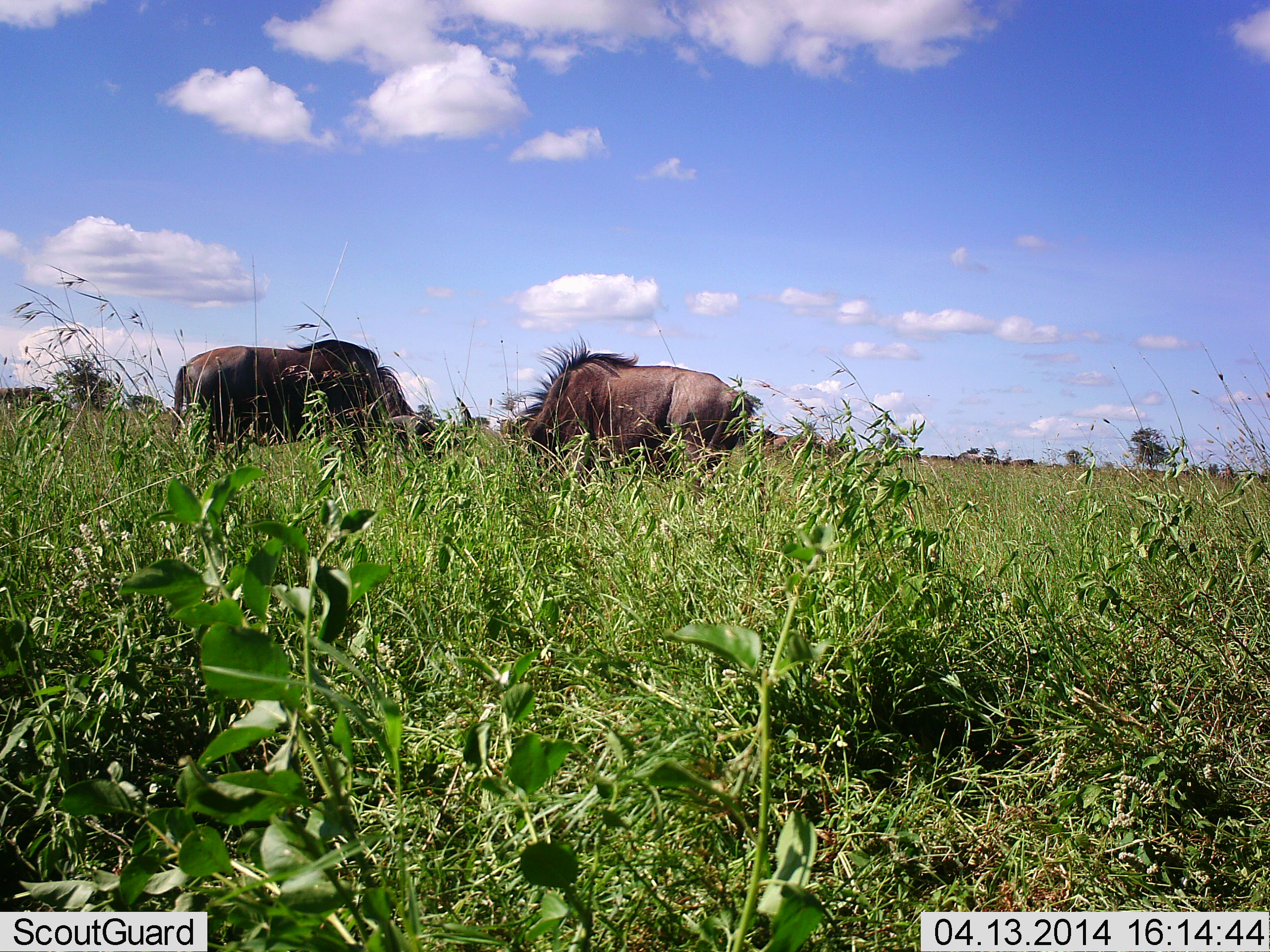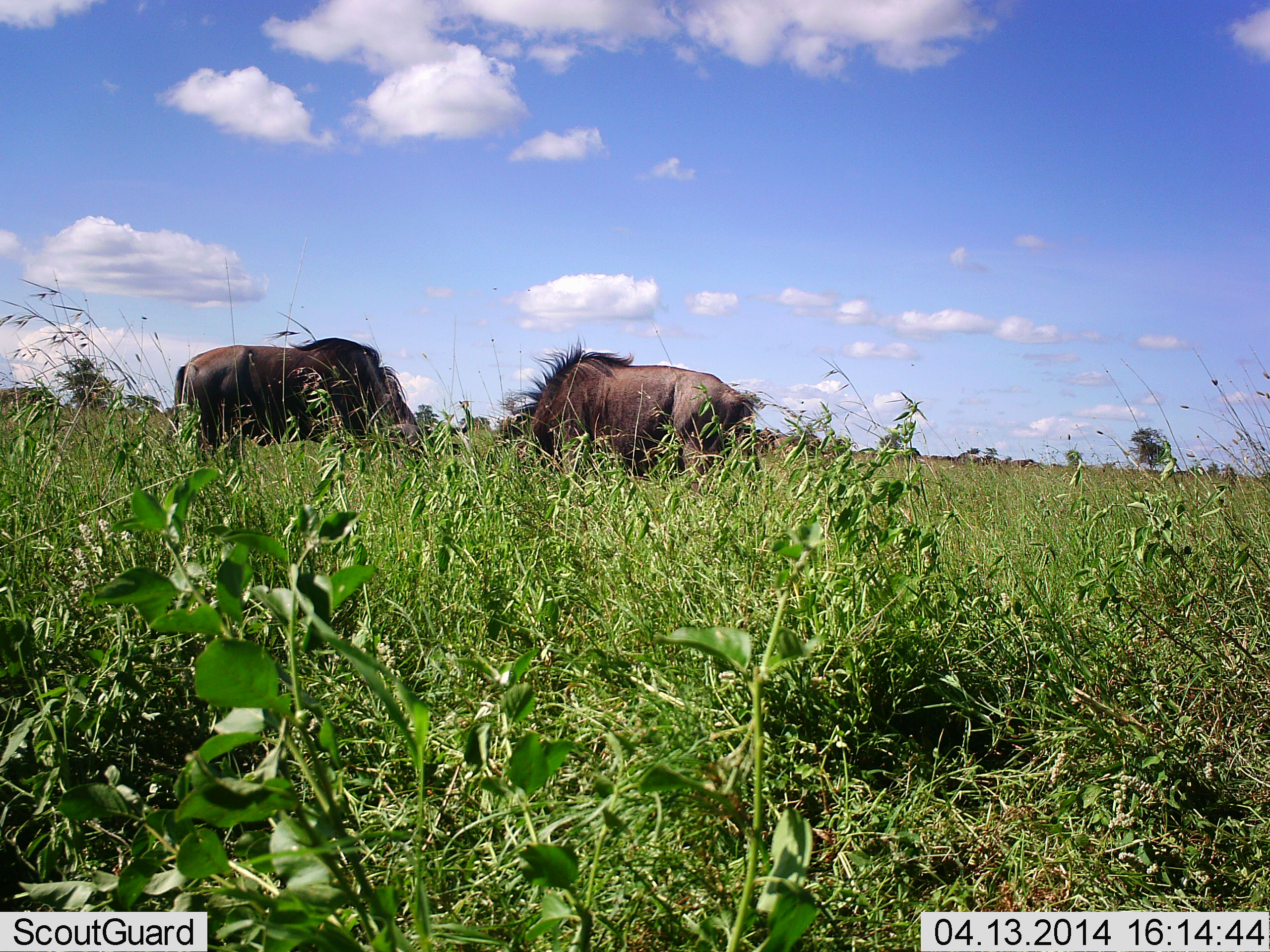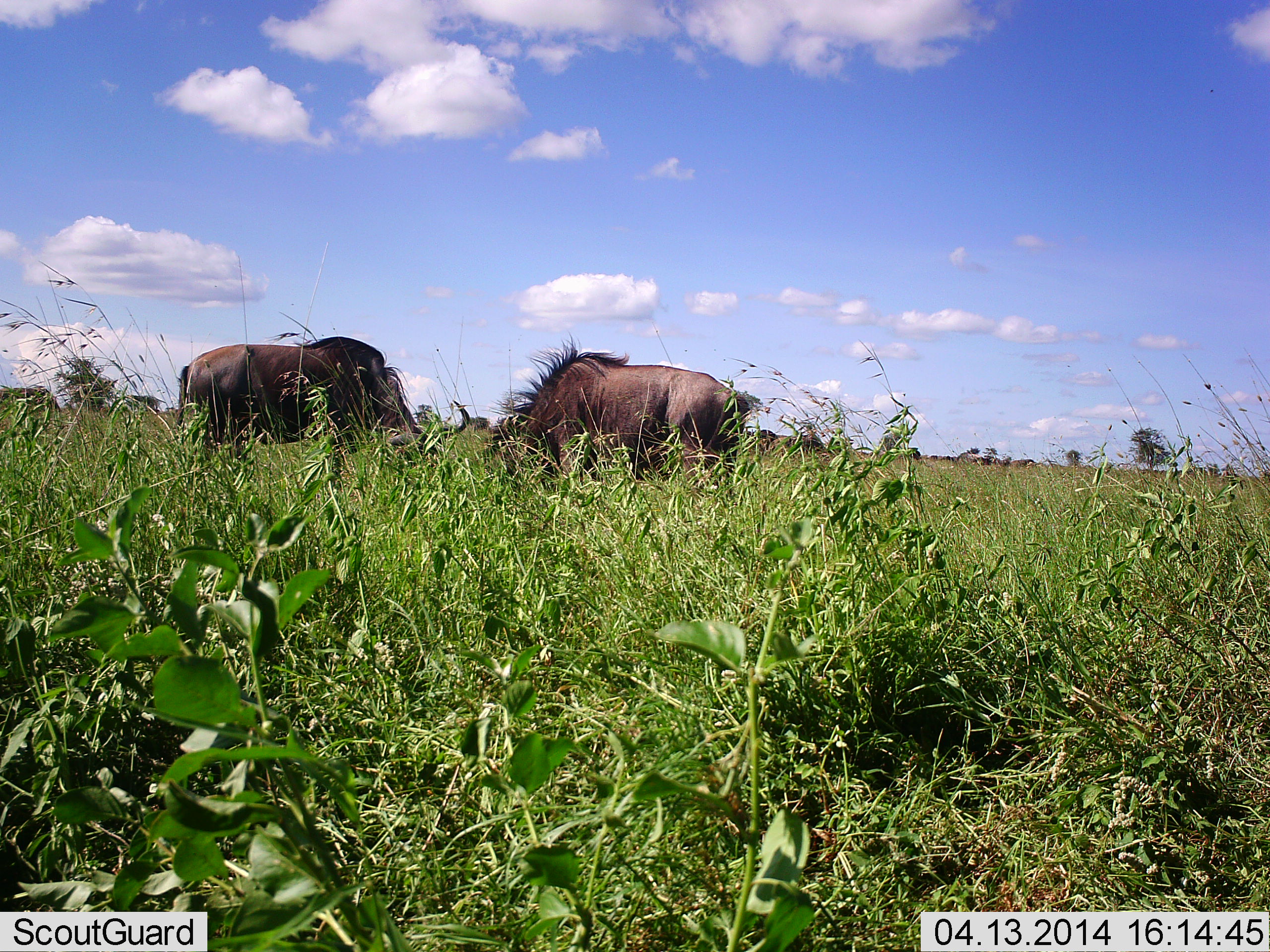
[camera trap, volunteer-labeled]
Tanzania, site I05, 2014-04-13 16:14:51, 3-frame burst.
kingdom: Animalia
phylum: Chordata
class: Mammalia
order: Artiodactyla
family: Bovidae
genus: Connochaetes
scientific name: Connochaetes taurinus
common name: blue wildebeest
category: wildebeest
Wildebeest (blue wildebeest) (Connochaetes taurinus), count 2. Behavior (volunteer vote fractions): standing 8%, resting 0%, moving 0%, interacting 4%. Young present (vote fraction): 0%. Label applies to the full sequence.